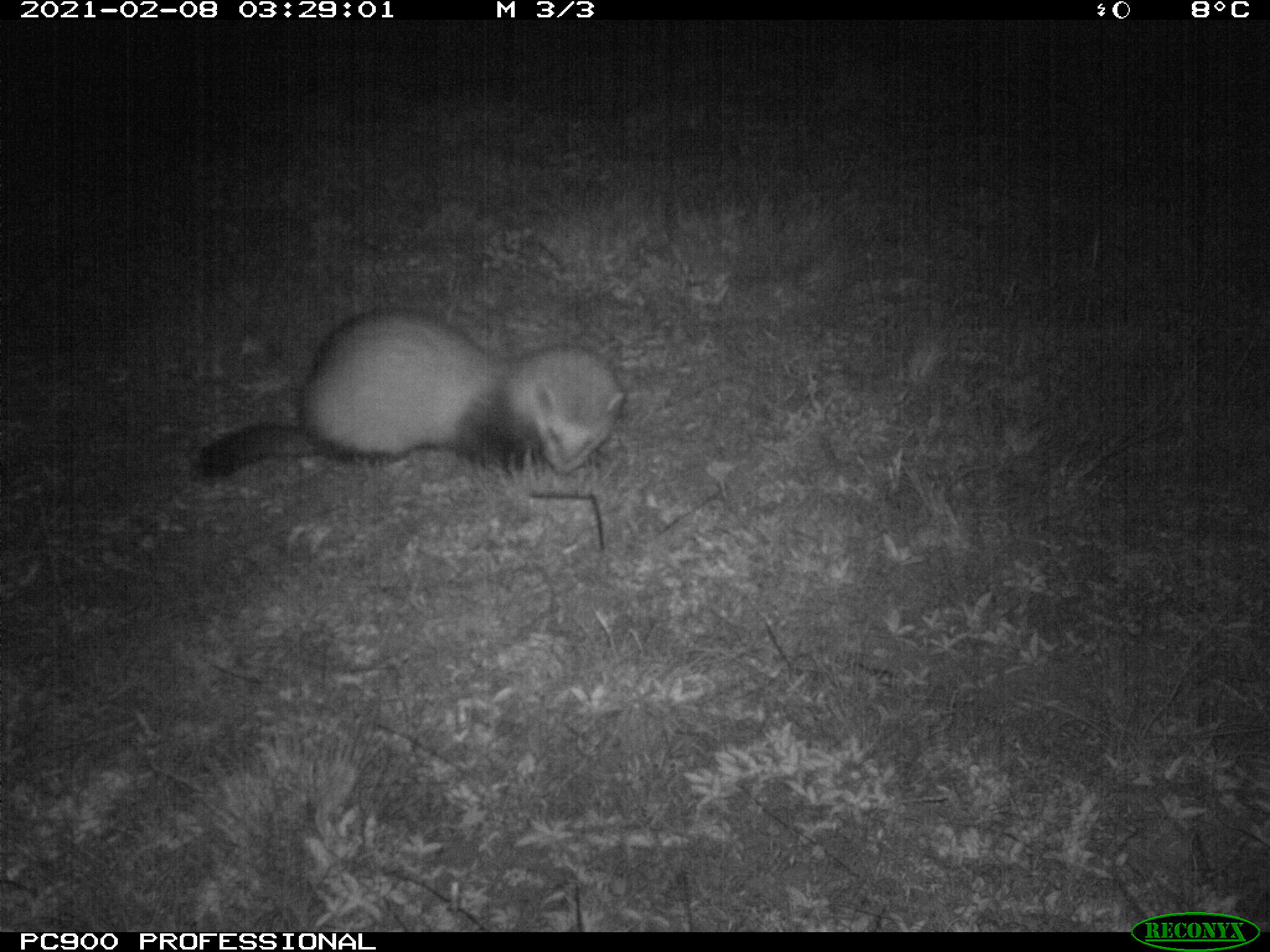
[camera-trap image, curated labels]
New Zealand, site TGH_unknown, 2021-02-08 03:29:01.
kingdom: Animalia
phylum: Chordata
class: Mammalia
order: Carnivora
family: Mustelidae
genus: Mustela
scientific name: Mustela furo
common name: ferret